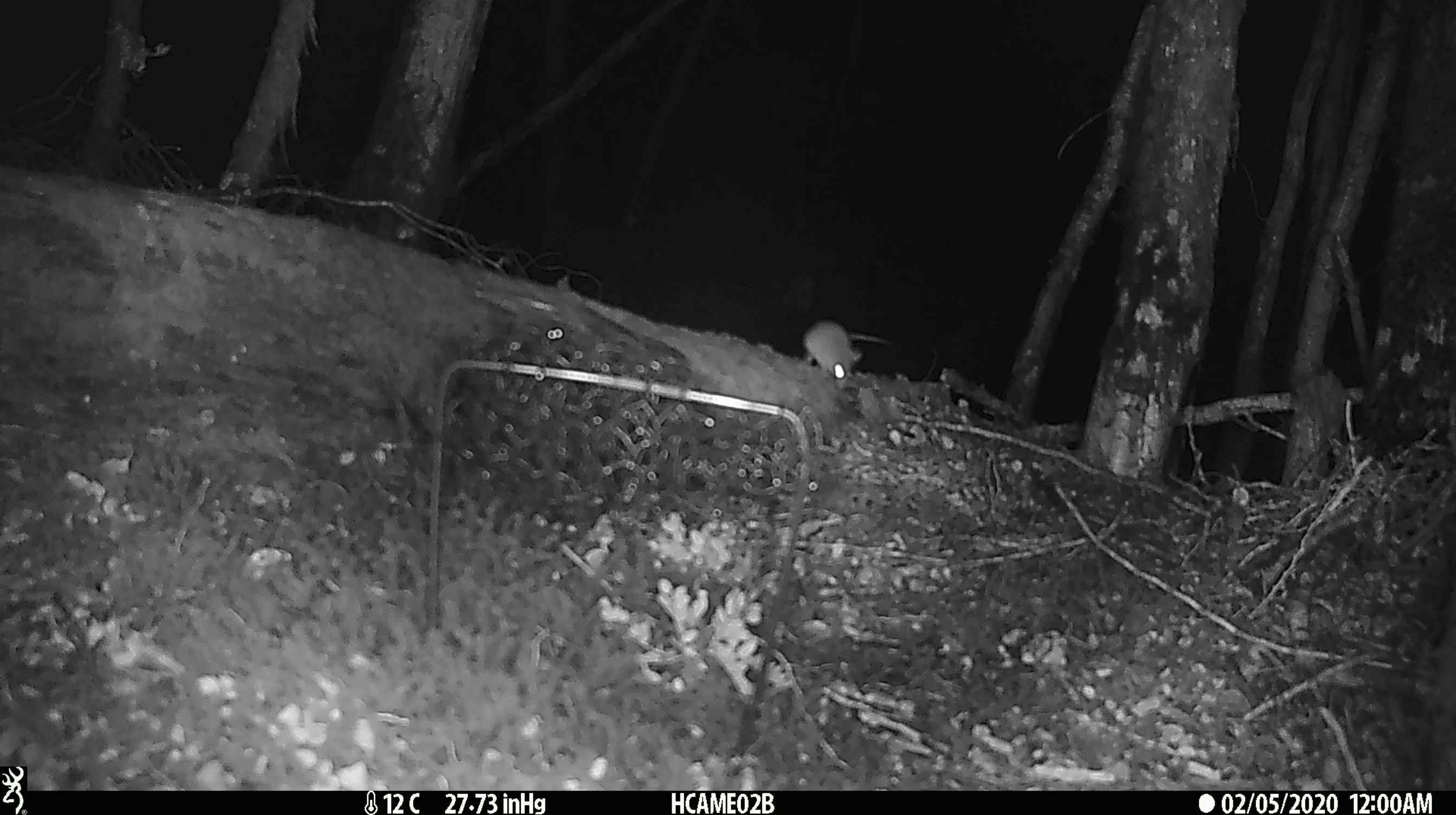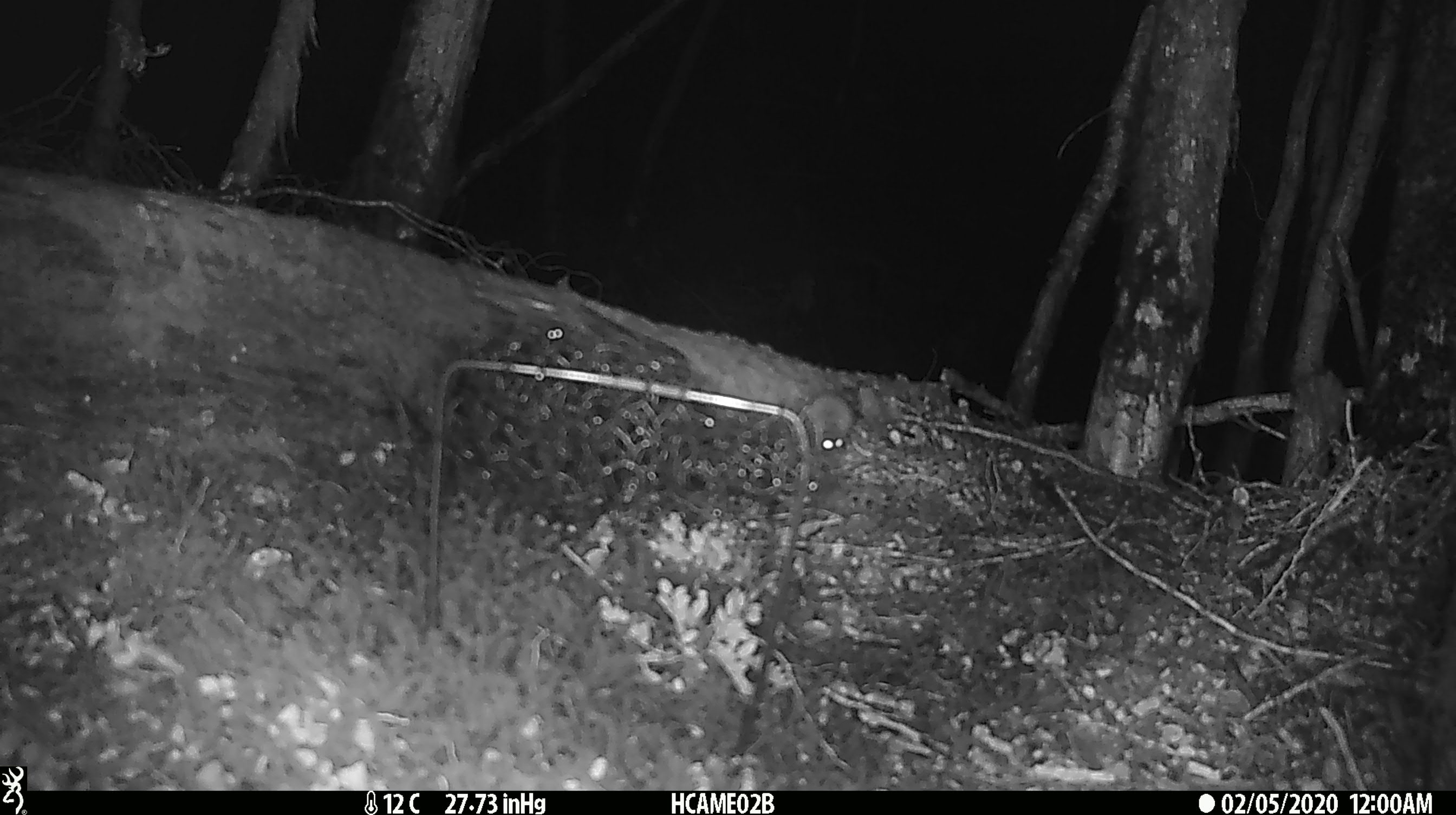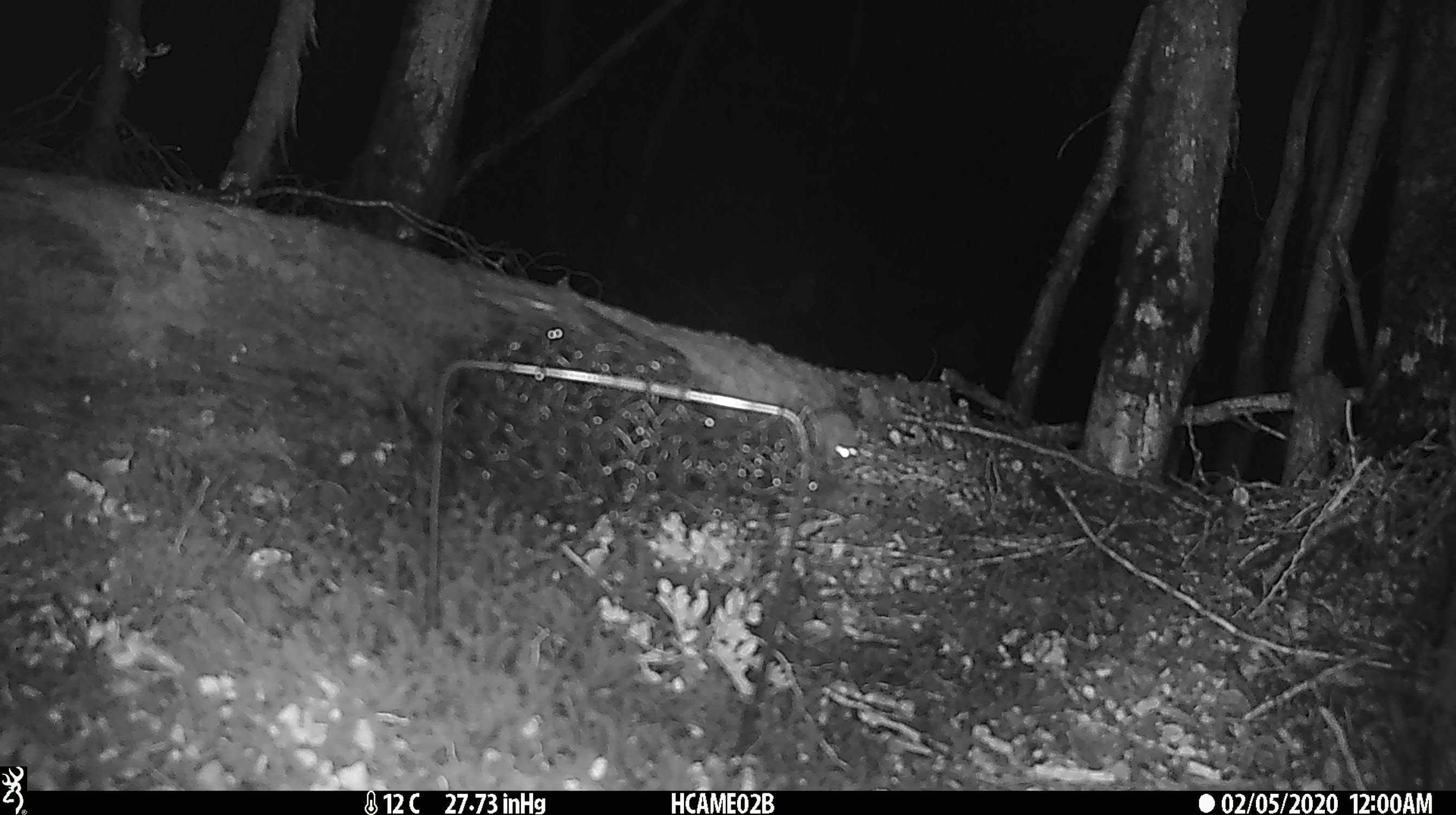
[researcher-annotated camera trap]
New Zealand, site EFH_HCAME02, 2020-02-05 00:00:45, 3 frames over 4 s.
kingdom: Animalia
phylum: Chordata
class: Mammalia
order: Rodentia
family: Muridae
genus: Mus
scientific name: Mus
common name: mouse